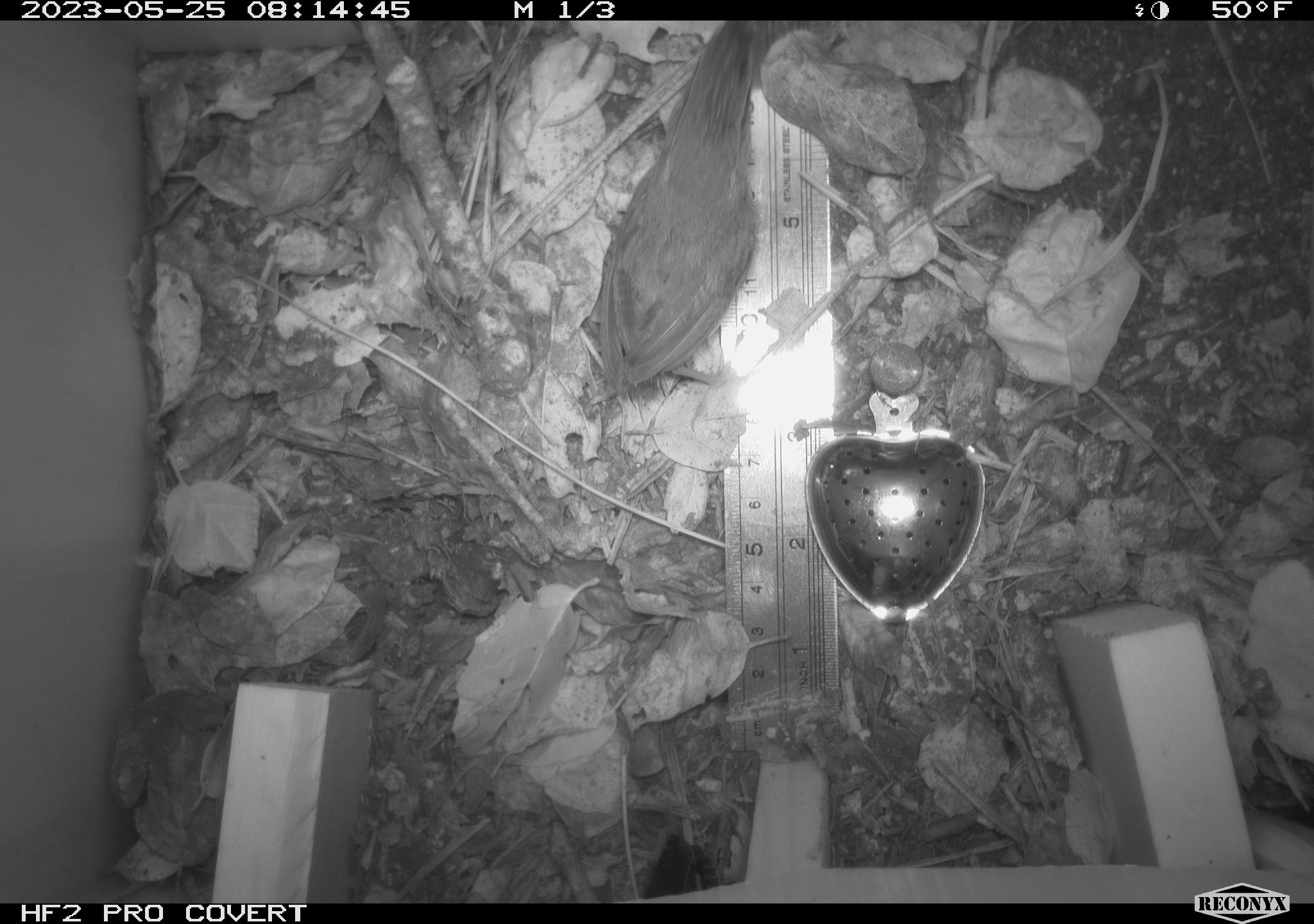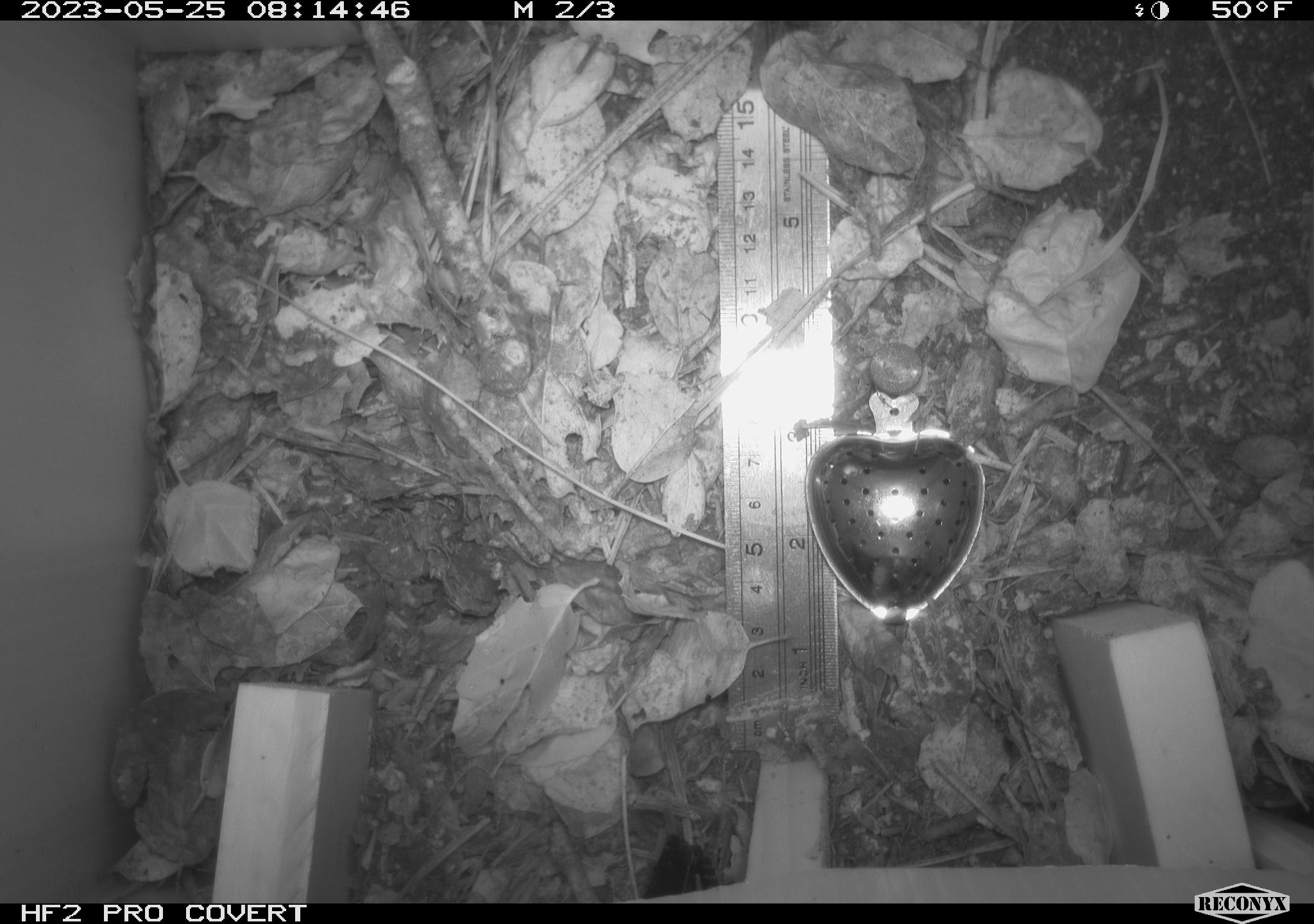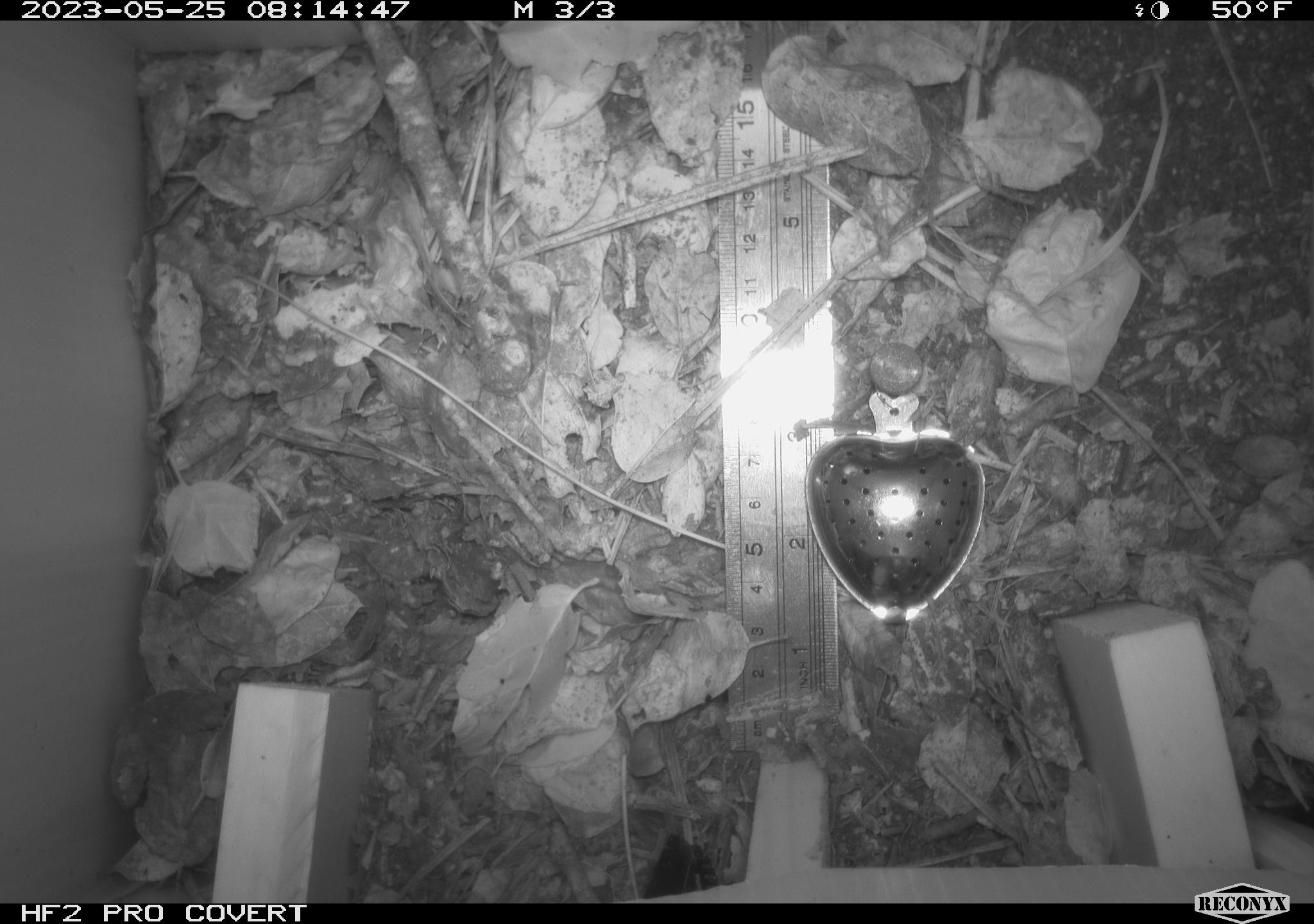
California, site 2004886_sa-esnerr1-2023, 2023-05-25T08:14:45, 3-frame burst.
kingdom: Animalia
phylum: Chordata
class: Aves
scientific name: Aves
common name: bird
Bird (Aves).